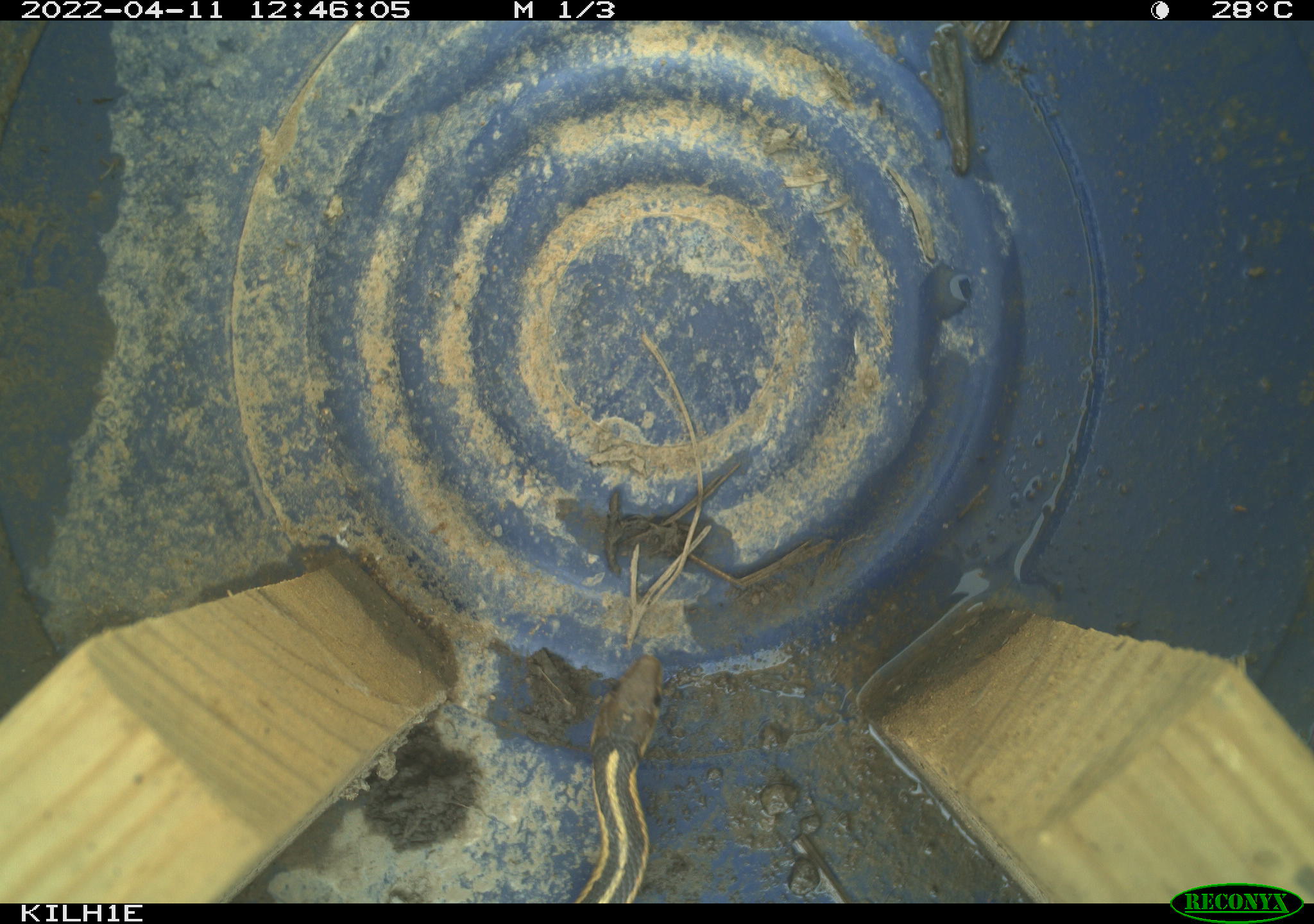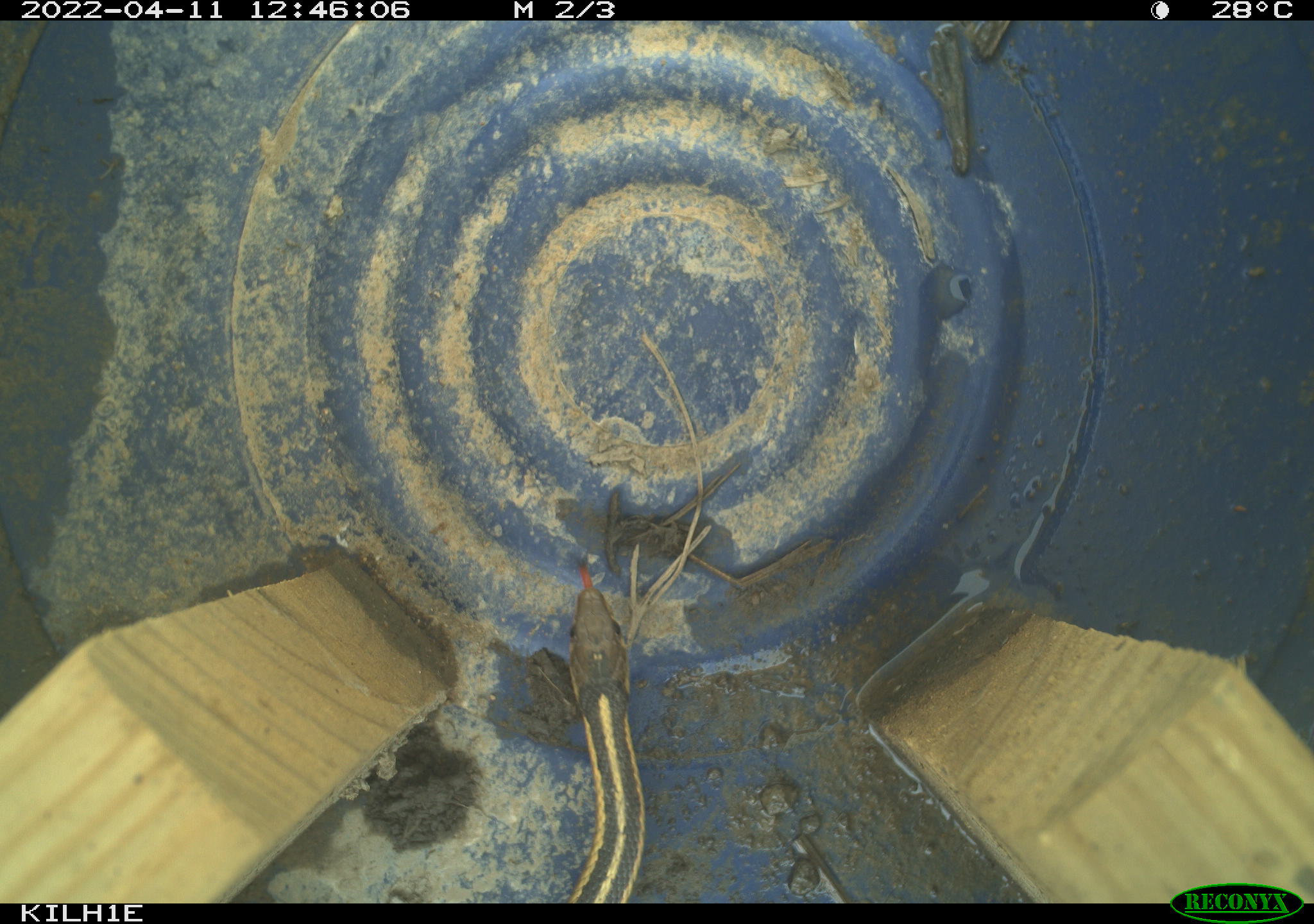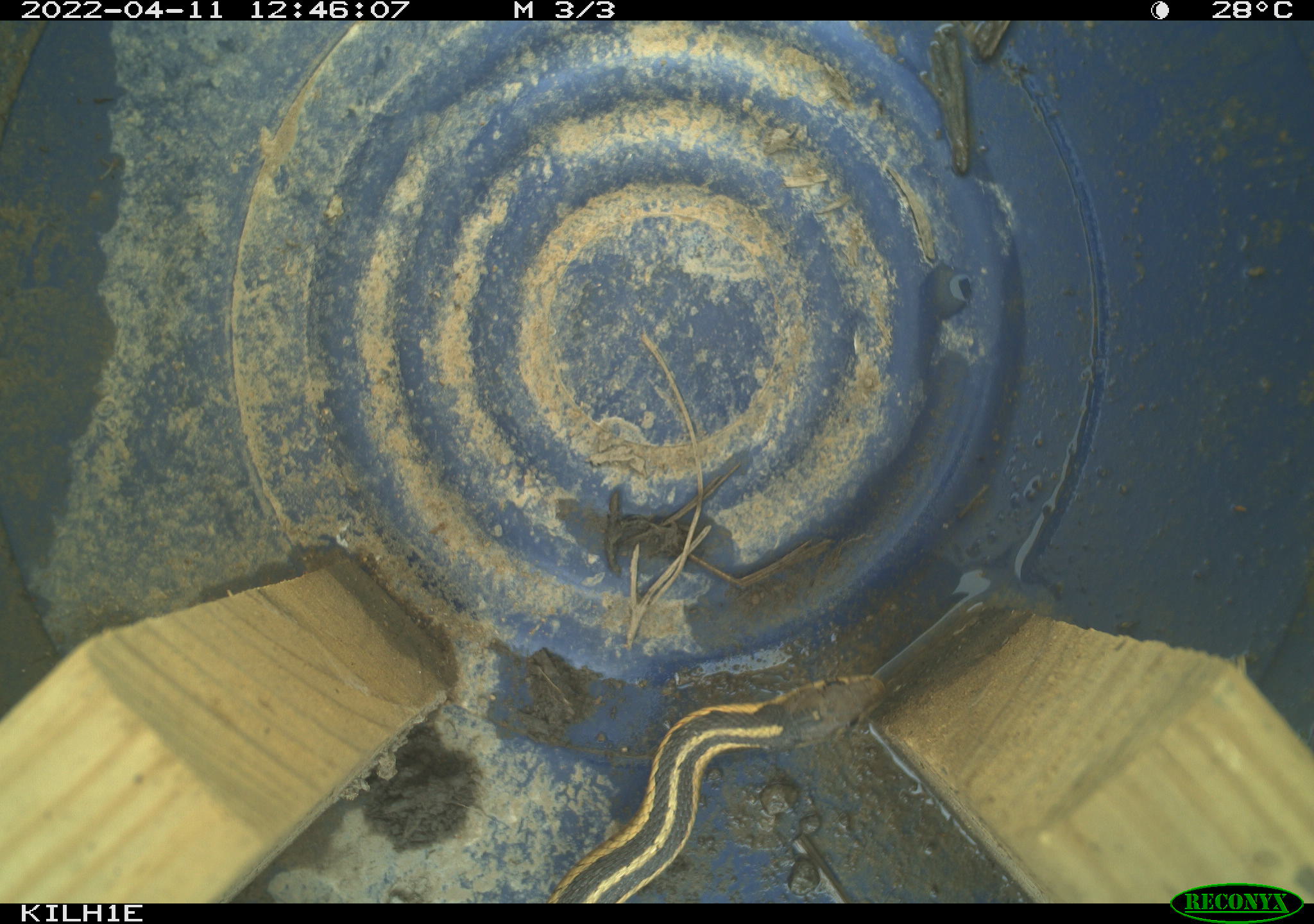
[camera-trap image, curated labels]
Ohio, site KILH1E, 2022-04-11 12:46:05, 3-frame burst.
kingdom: Animalia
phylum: Chordata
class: Reptilia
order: Squamata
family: Colubridae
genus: Thamnophis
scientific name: Thamnophis sirtalis sirtalis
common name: eastern gartersnake